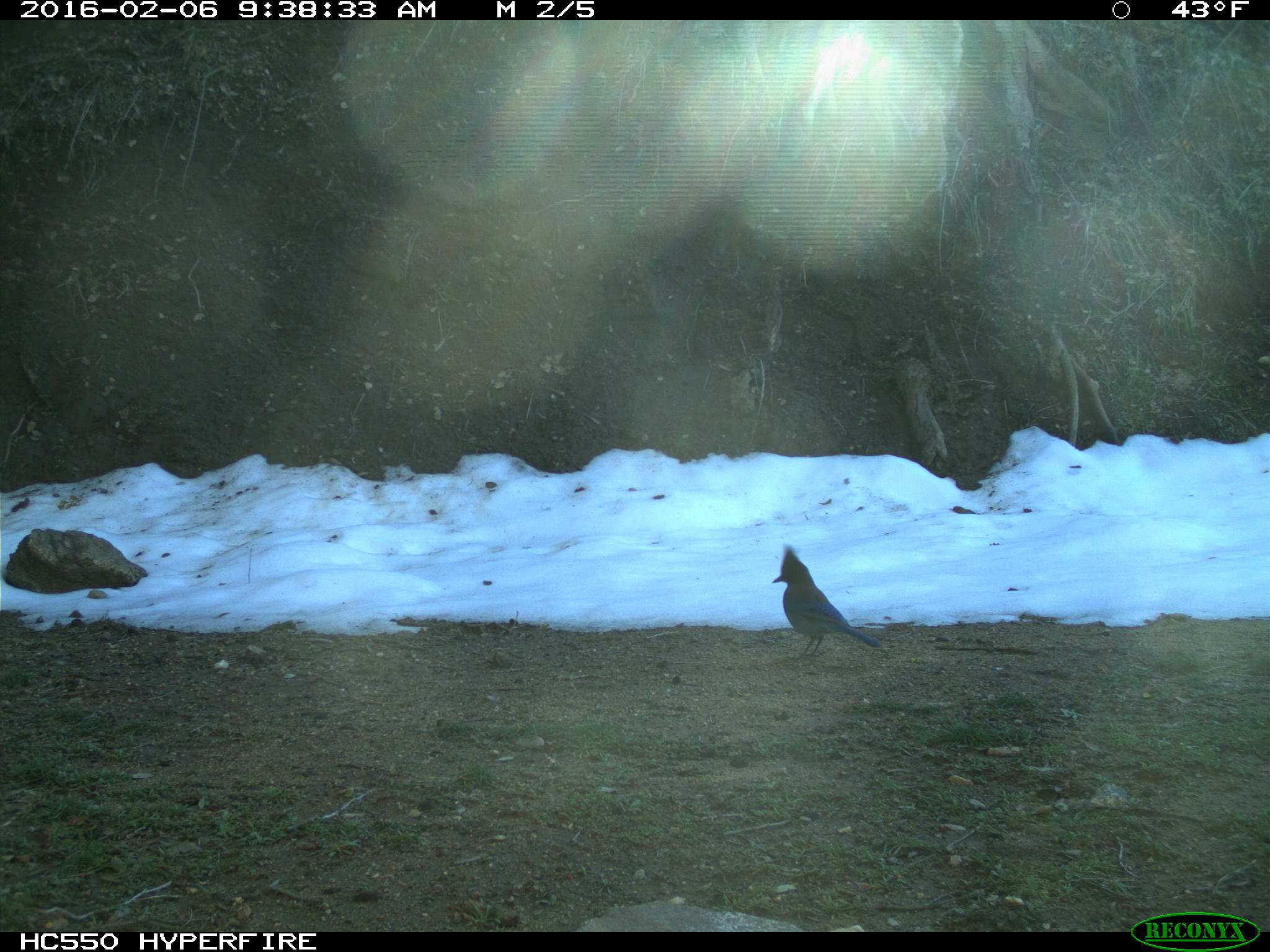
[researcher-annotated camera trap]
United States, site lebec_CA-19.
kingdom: Animalia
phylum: Chordata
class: Aves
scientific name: Aves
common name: birds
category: unidentified bird